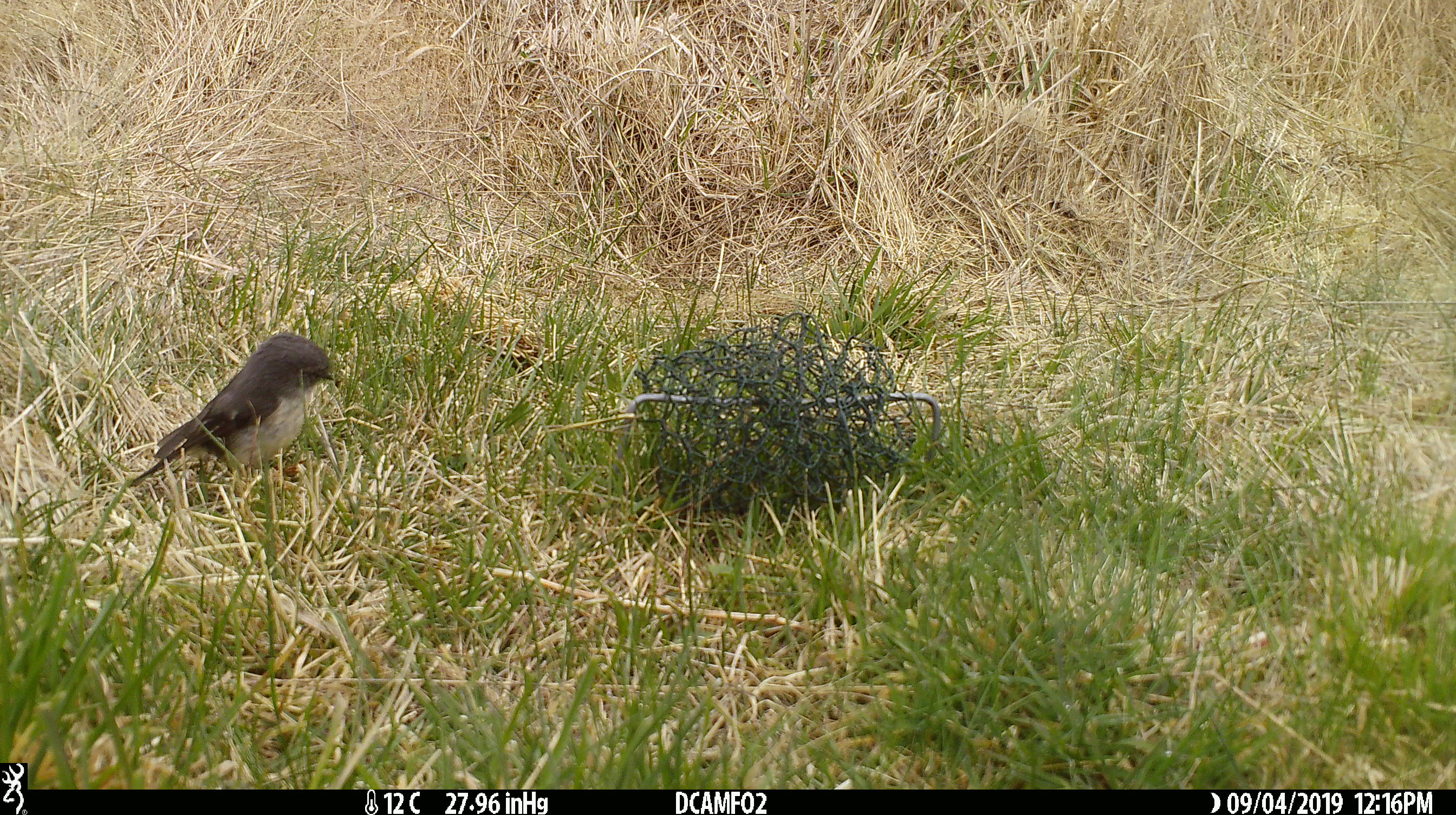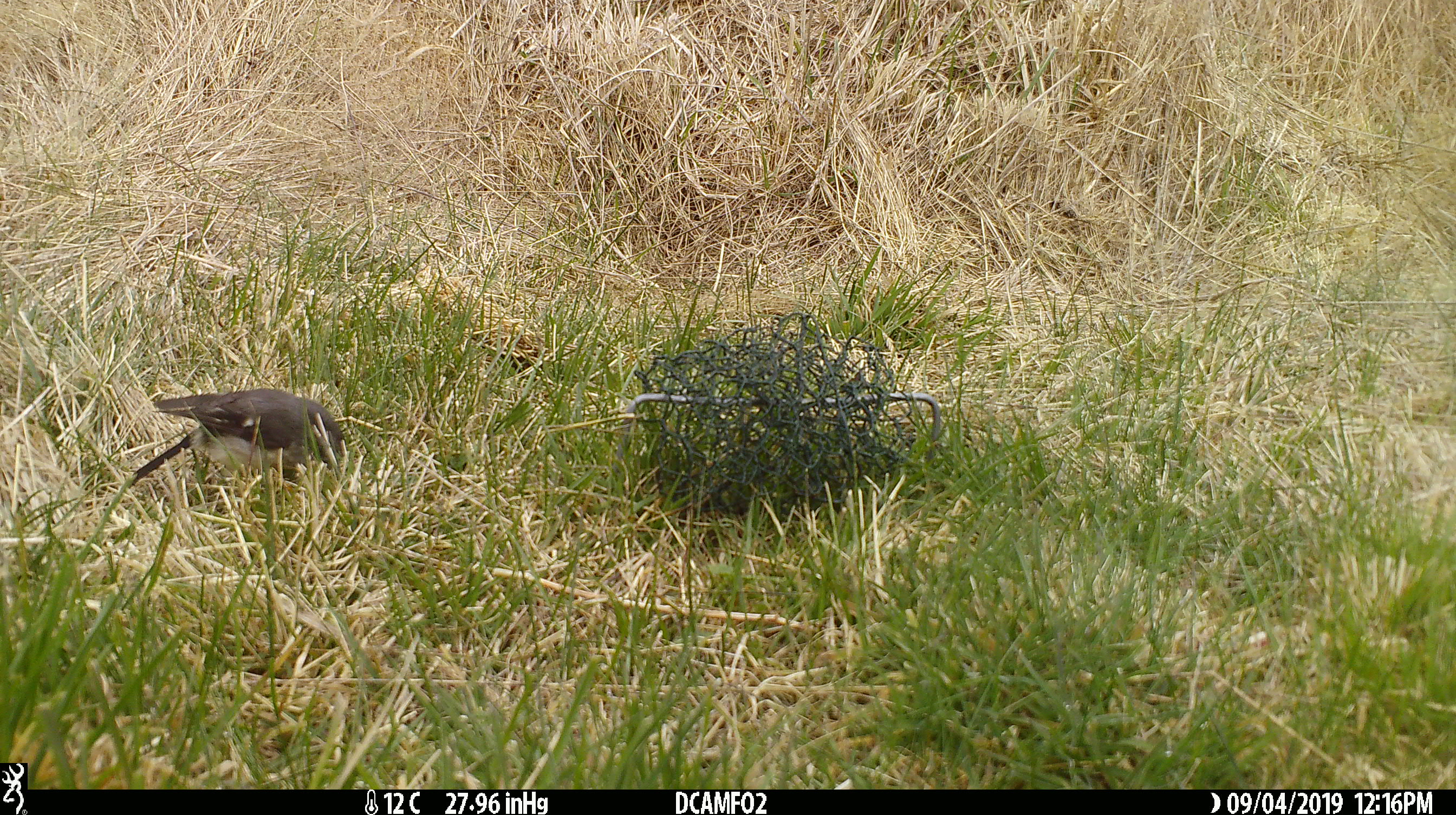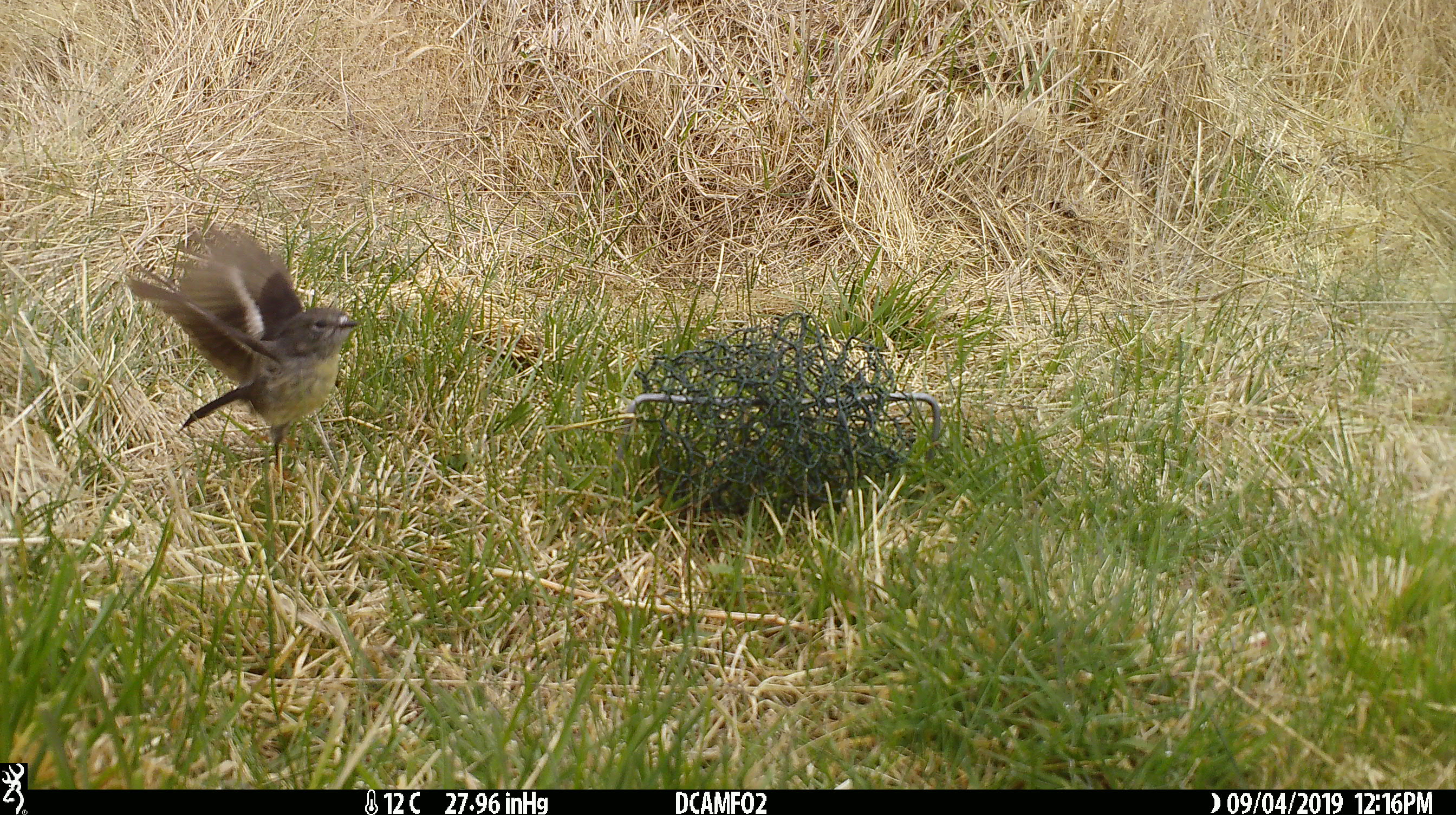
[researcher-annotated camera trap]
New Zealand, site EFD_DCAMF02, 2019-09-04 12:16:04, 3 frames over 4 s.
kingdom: Animalia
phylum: Chordata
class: Aves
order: Passeriformes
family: Petroicidae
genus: Petroica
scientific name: Petroica australis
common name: new zealand robin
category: robin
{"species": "robin (new zealand robin) (Petroica australis)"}